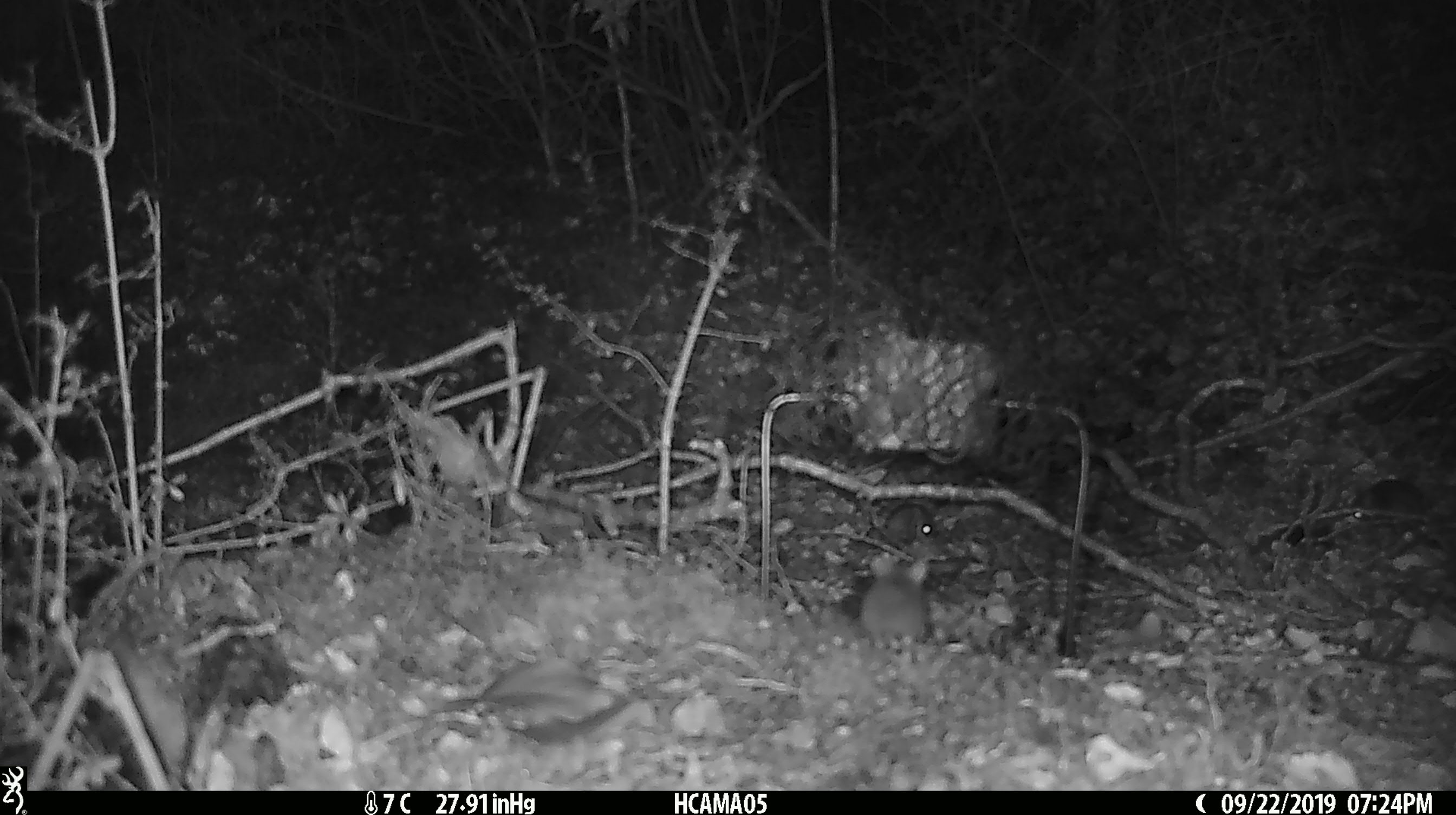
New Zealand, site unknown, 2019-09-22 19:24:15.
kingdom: Animalia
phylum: Chordata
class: Mammalia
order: Rodentia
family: Muridae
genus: Mus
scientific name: Mus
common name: mouse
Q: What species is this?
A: Mouse (Mus).